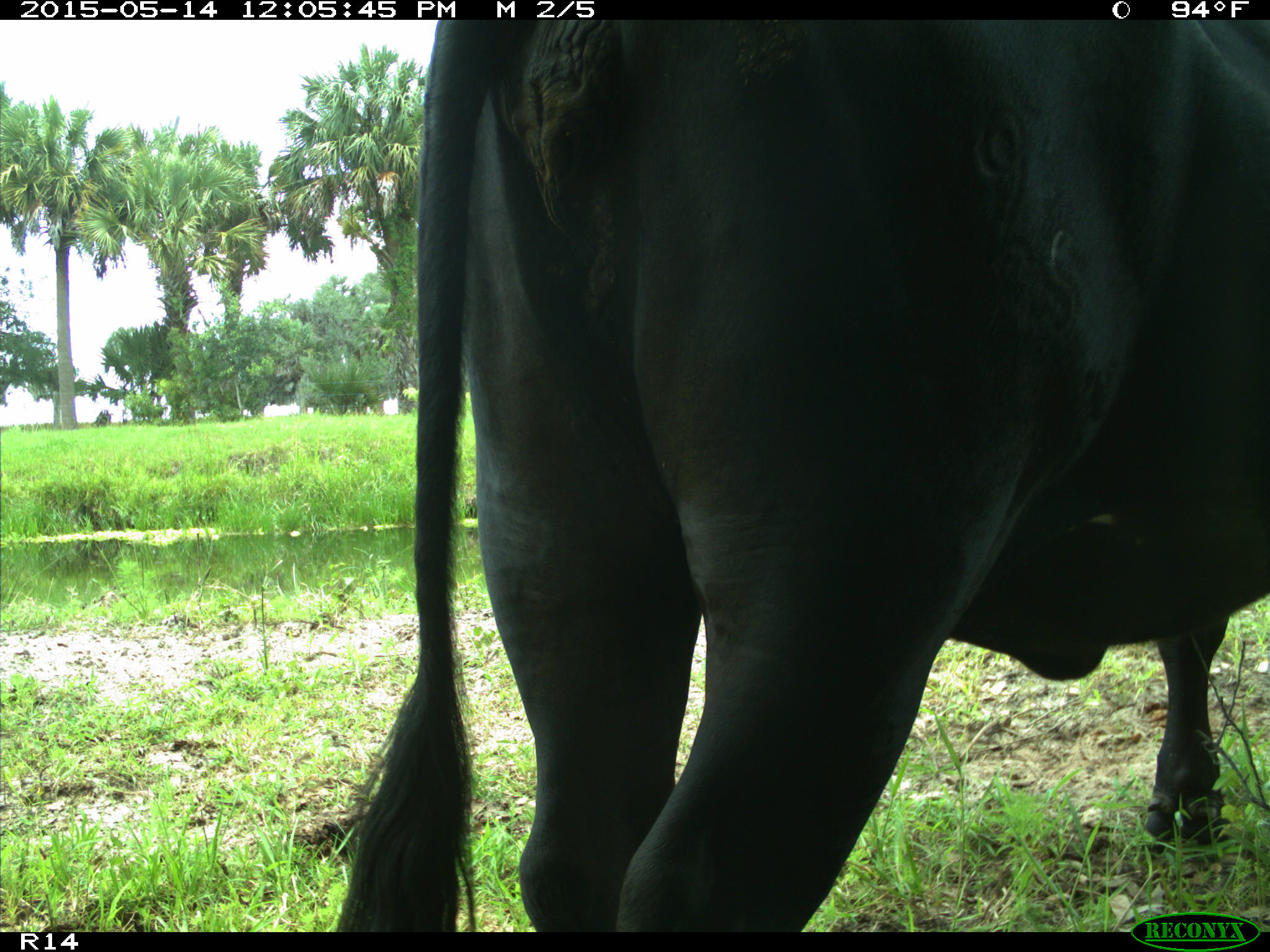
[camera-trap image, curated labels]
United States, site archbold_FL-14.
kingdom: Animalia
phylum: Chordata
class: Mammalia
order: Artiodactyla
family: Bovidae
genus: Bos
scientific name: Bos taurus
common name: domestic cow